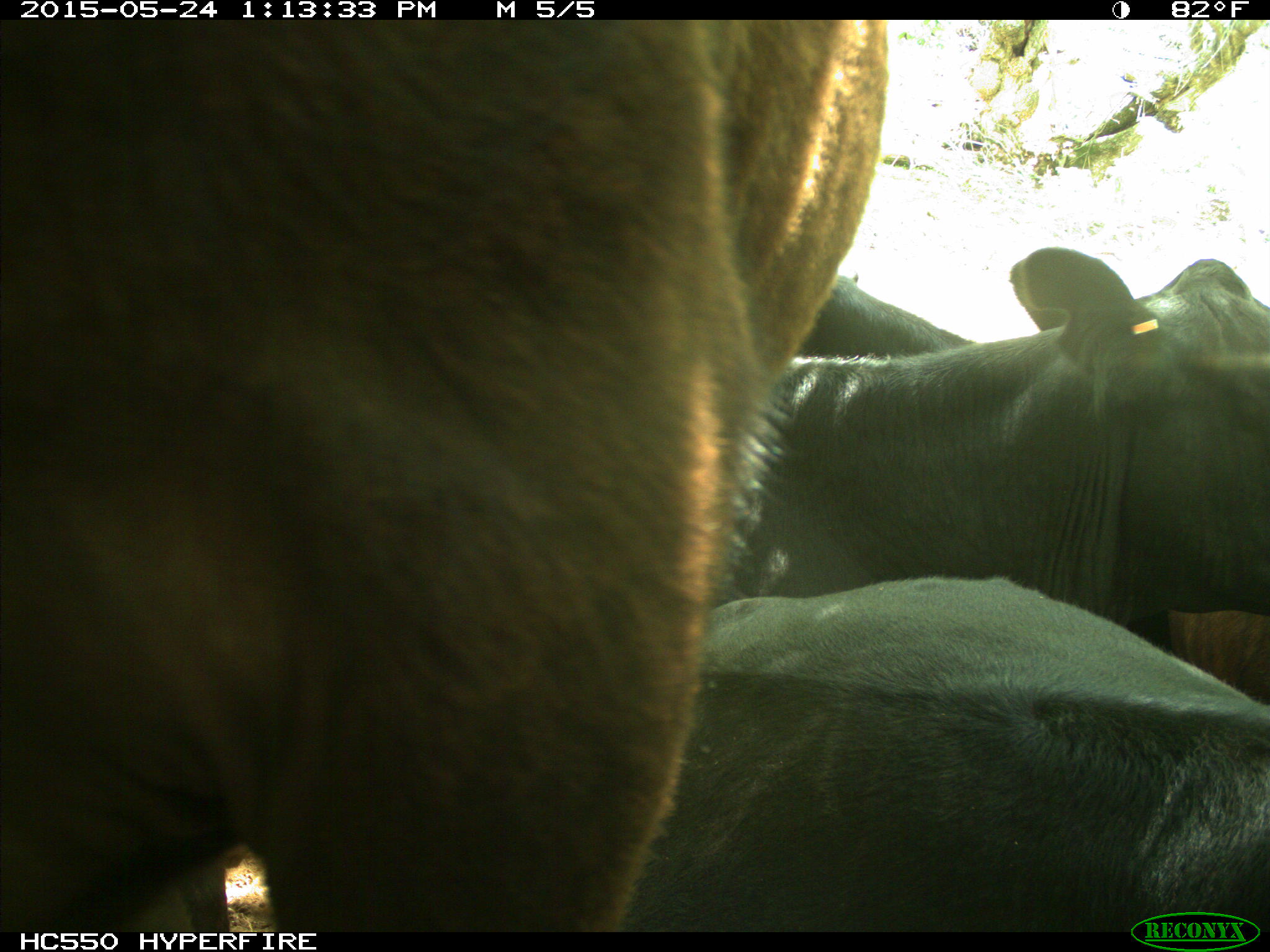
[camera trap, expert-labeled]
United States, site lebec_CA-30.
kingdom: Animalia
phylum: Chordata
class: Mammalia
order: Artiodactyla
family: Bovidae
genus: Bos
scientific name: Bos taurus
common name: domestic cow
Bos taurus (domestic cow).